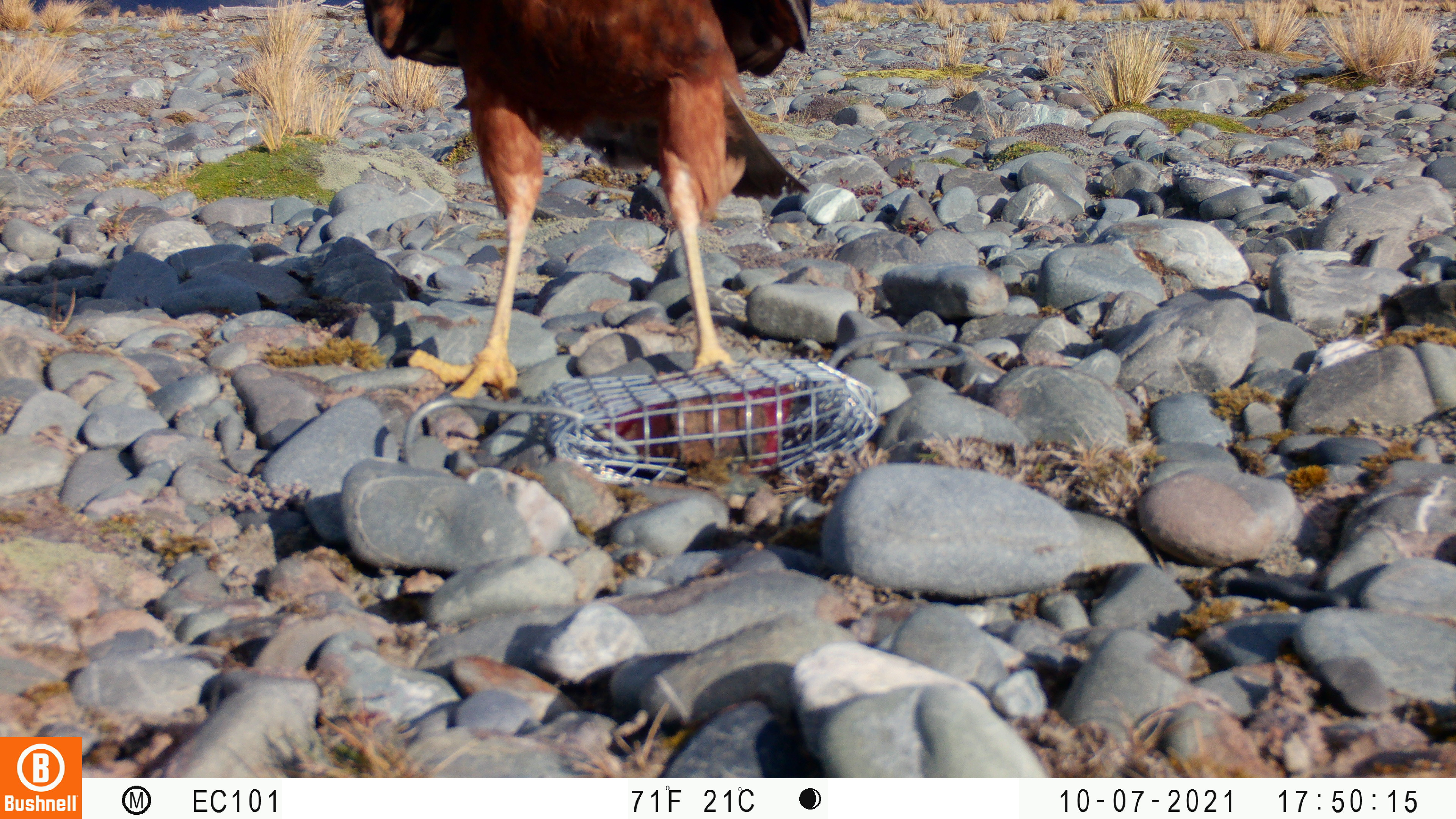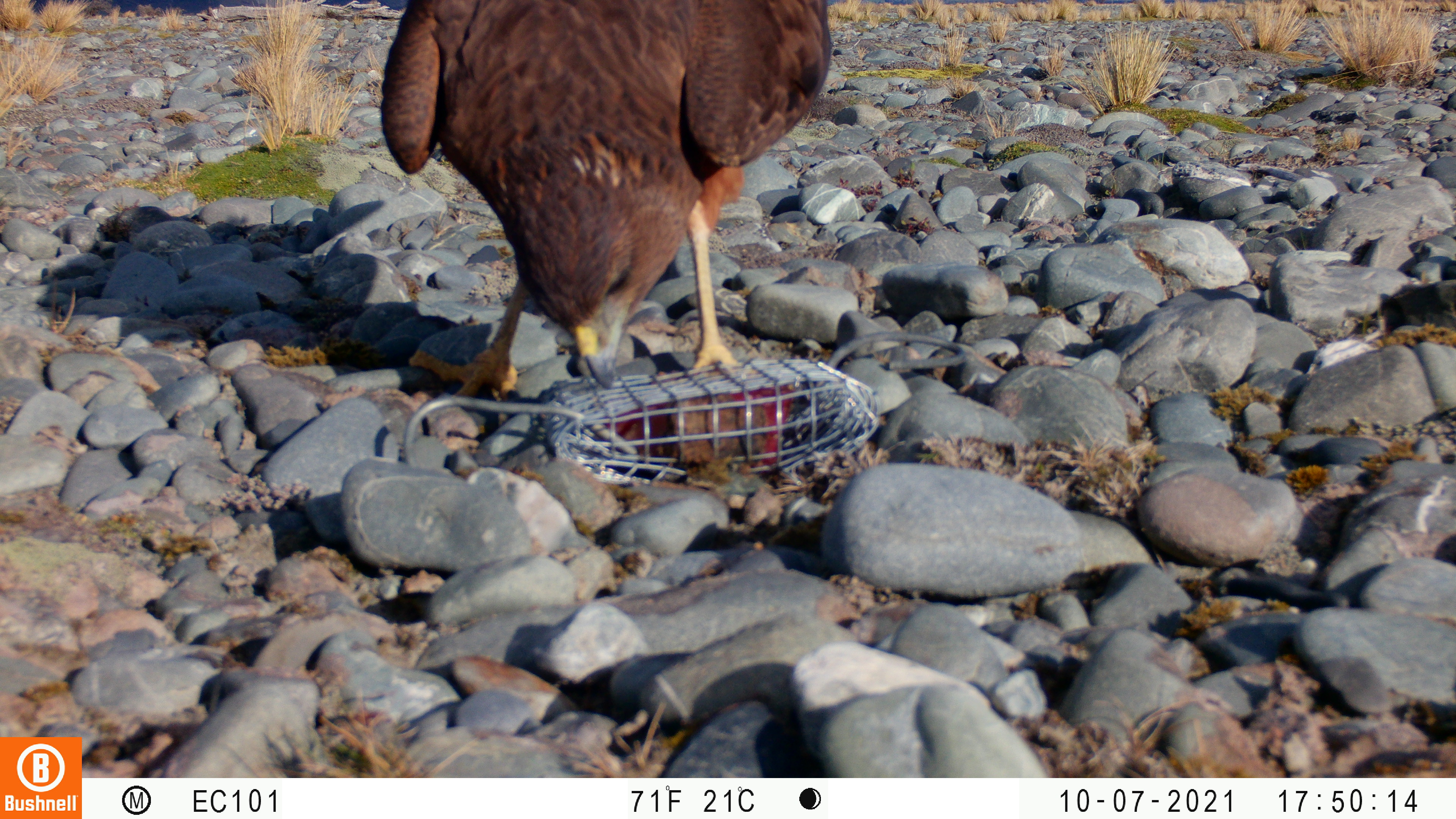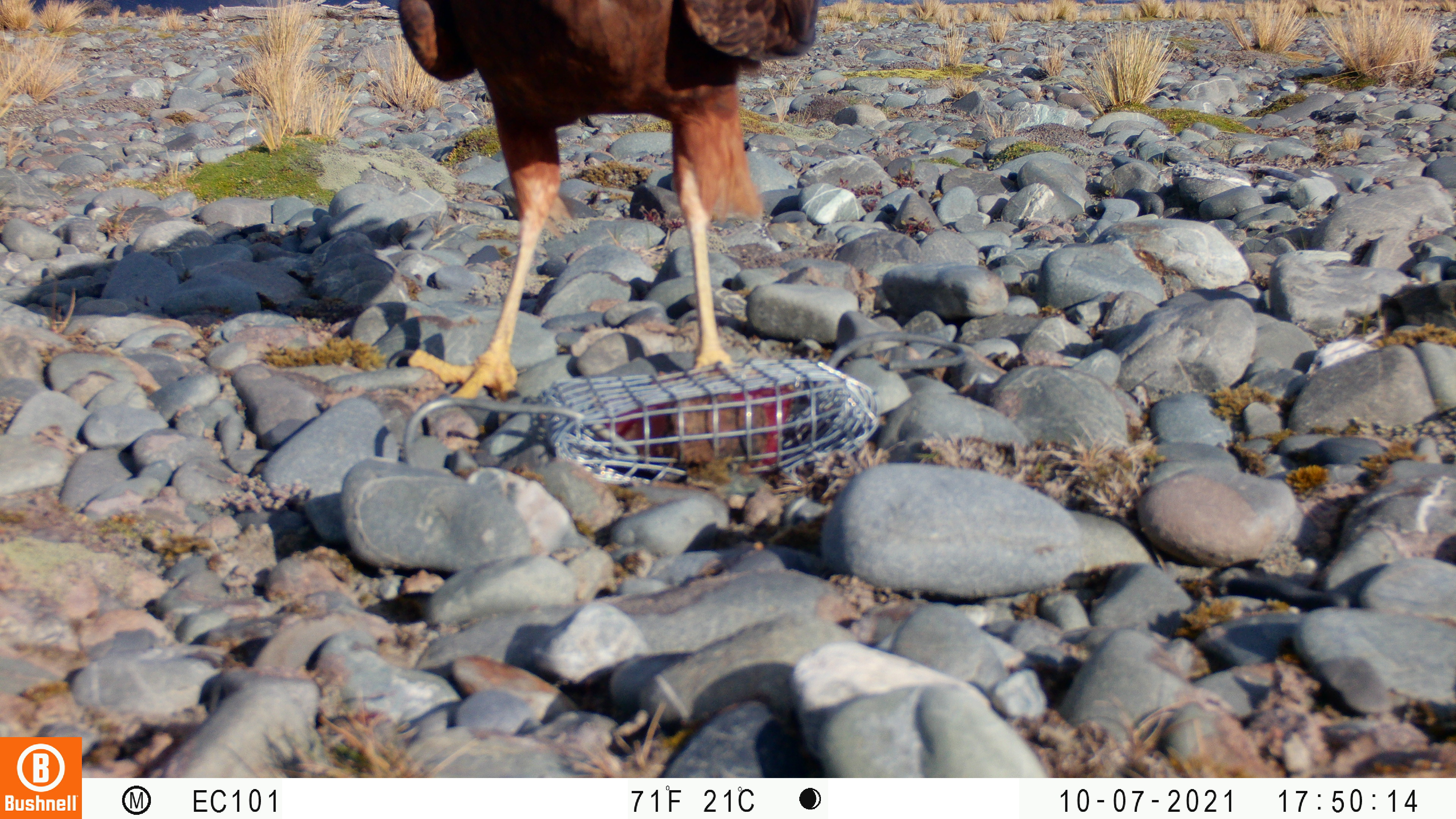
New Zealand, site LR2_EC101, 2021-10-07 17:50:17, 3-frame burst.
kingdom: Animalia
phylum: Chordata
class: Aves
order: Accipitriformes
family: Accipitridae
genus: Circus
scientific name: Circus approximans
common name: swamp harrier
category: harrier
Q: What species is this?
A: Harrier (swamp harrier) (Circus approximans).